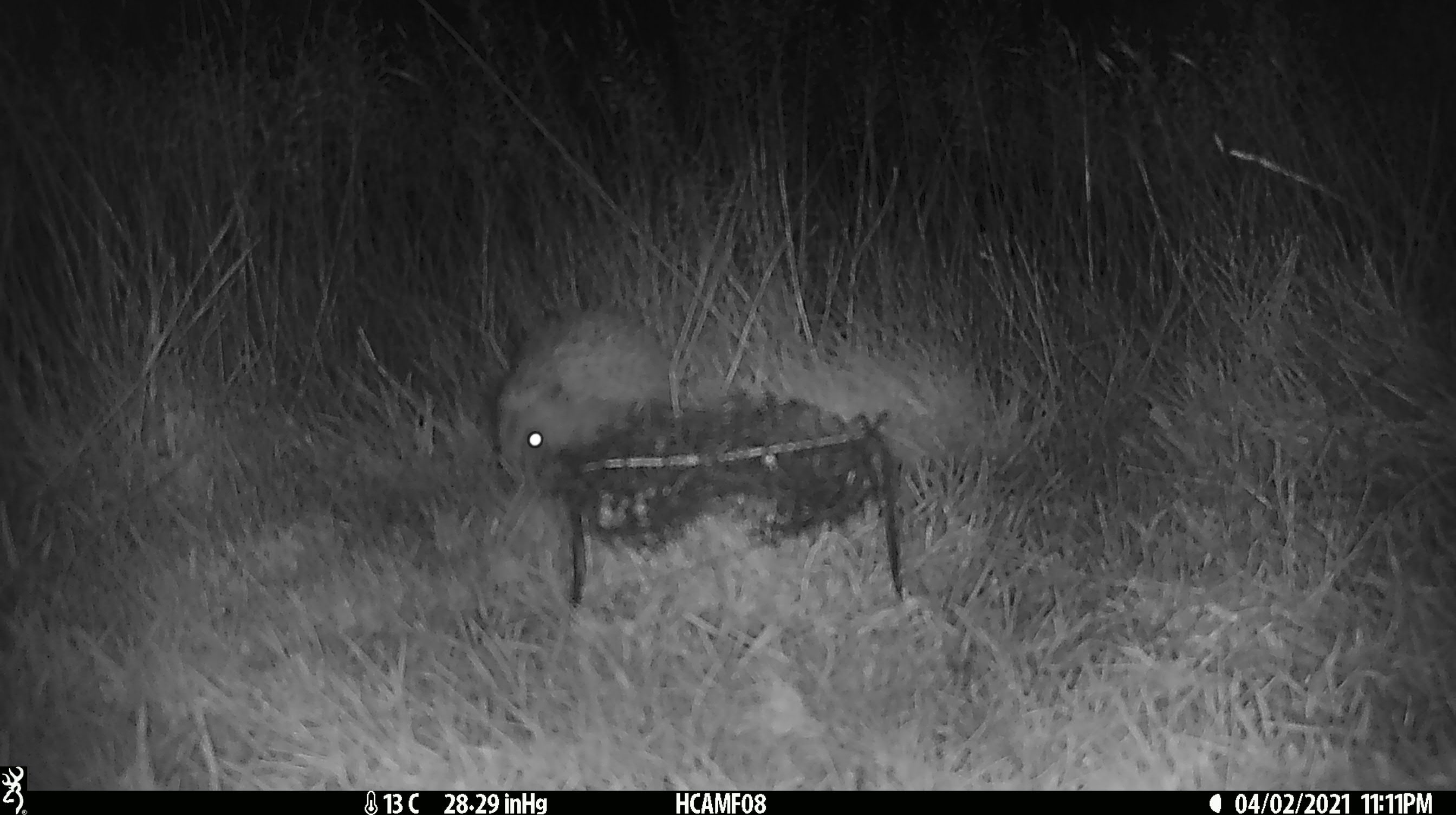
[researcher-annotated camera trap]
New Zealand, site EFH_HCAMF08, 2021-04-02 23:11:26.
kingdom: Animalia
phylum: Chordata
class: Mammalia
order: Eulipotyphla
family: Erinaceidae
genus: Erinaceus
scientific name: Erinaceus europaeus europaeus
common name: european hedgehog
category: hedgehog